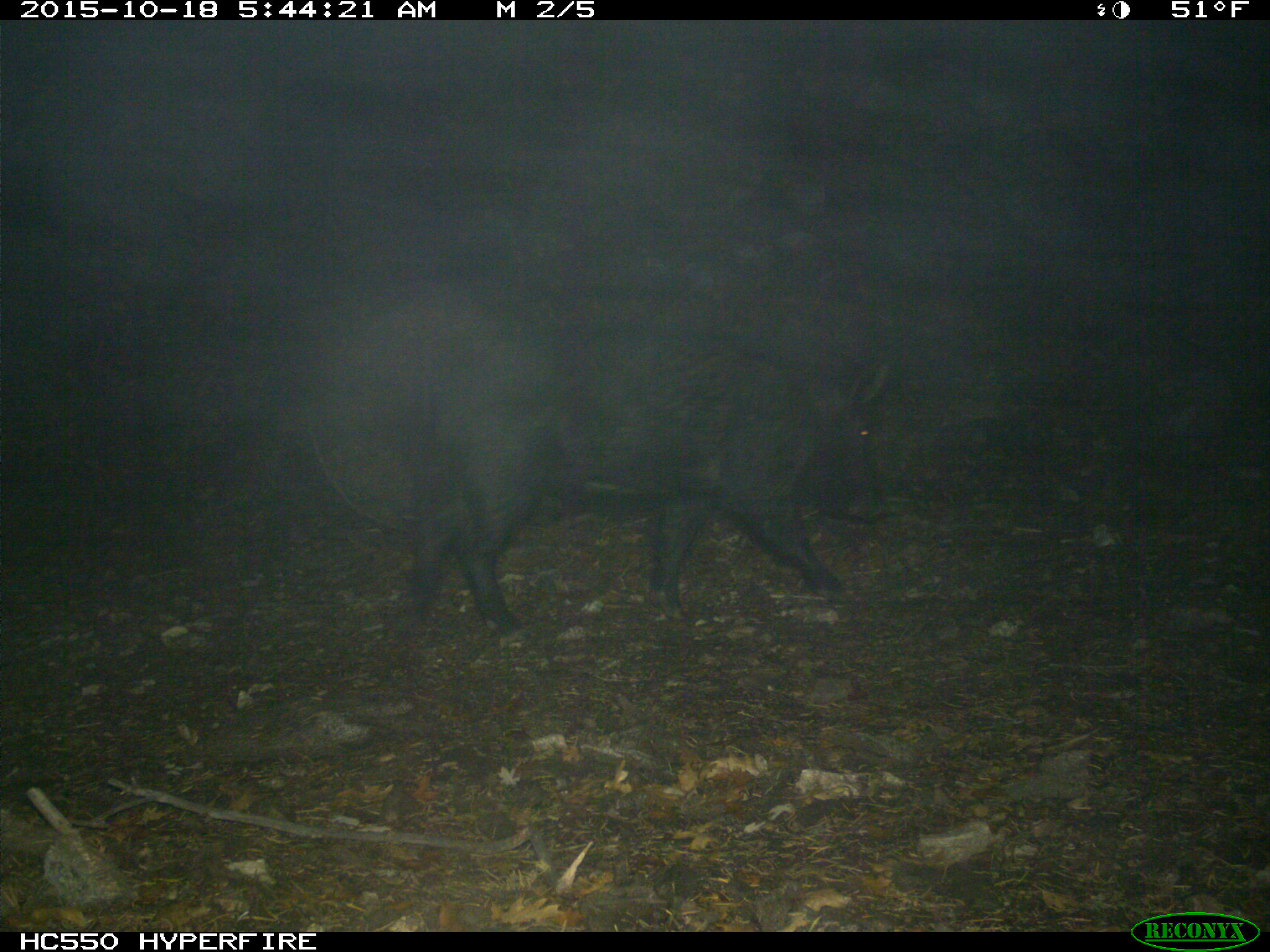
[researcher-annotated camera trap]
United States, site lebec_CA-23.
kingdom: Animalia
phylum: Chordata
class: Mammalia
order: Artiodactyla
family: Suidae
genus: Sus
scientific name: Sus scrofa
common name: wild boar